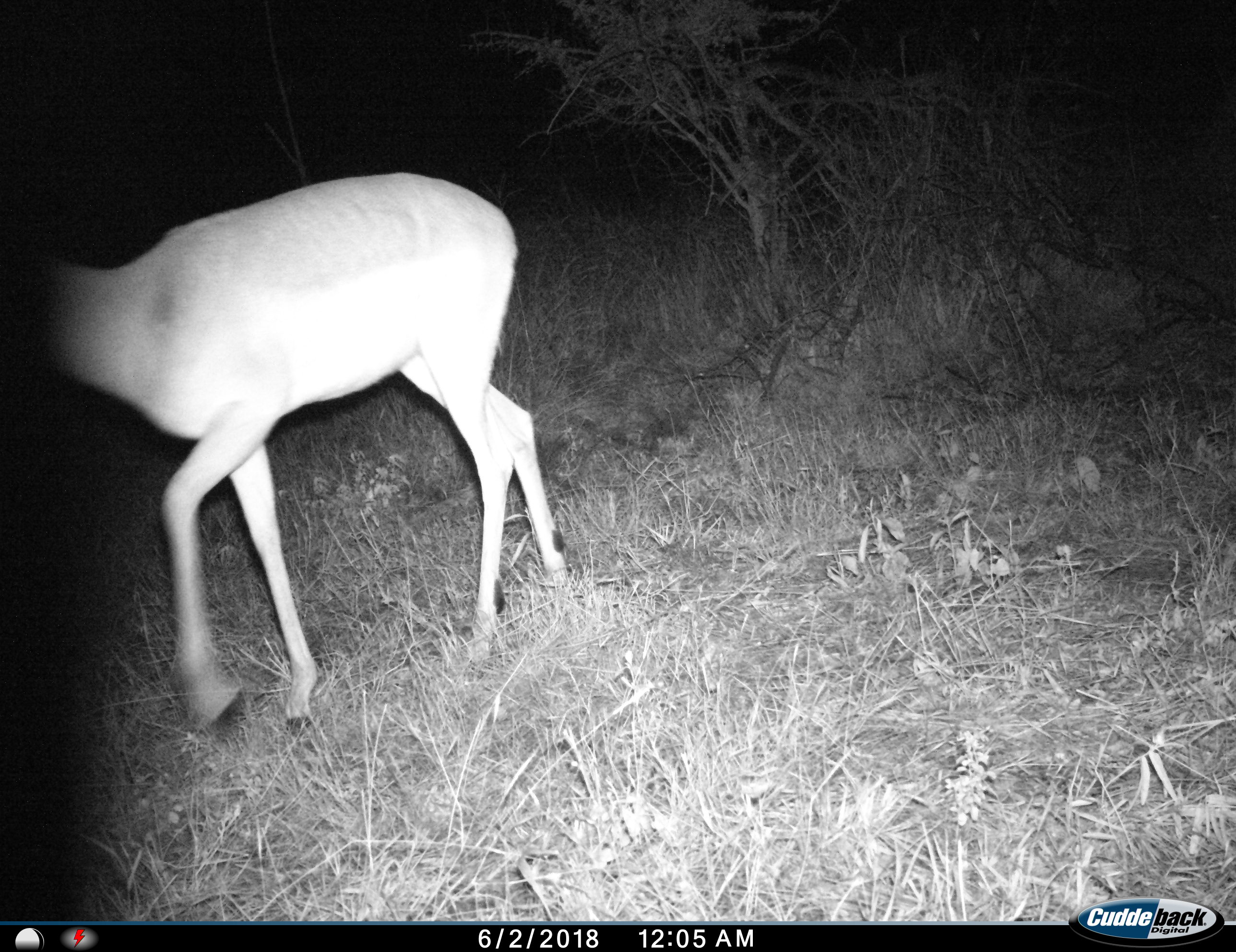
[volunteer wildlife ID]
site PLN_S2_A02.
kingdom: Animalia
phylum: Chordata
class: Mammalia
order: Artiodactyla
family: Bovidae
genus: Aepyceros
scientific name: Aepyceros melampus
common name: impala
Impala (Aepyceros melampus), count 1. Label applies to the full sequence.